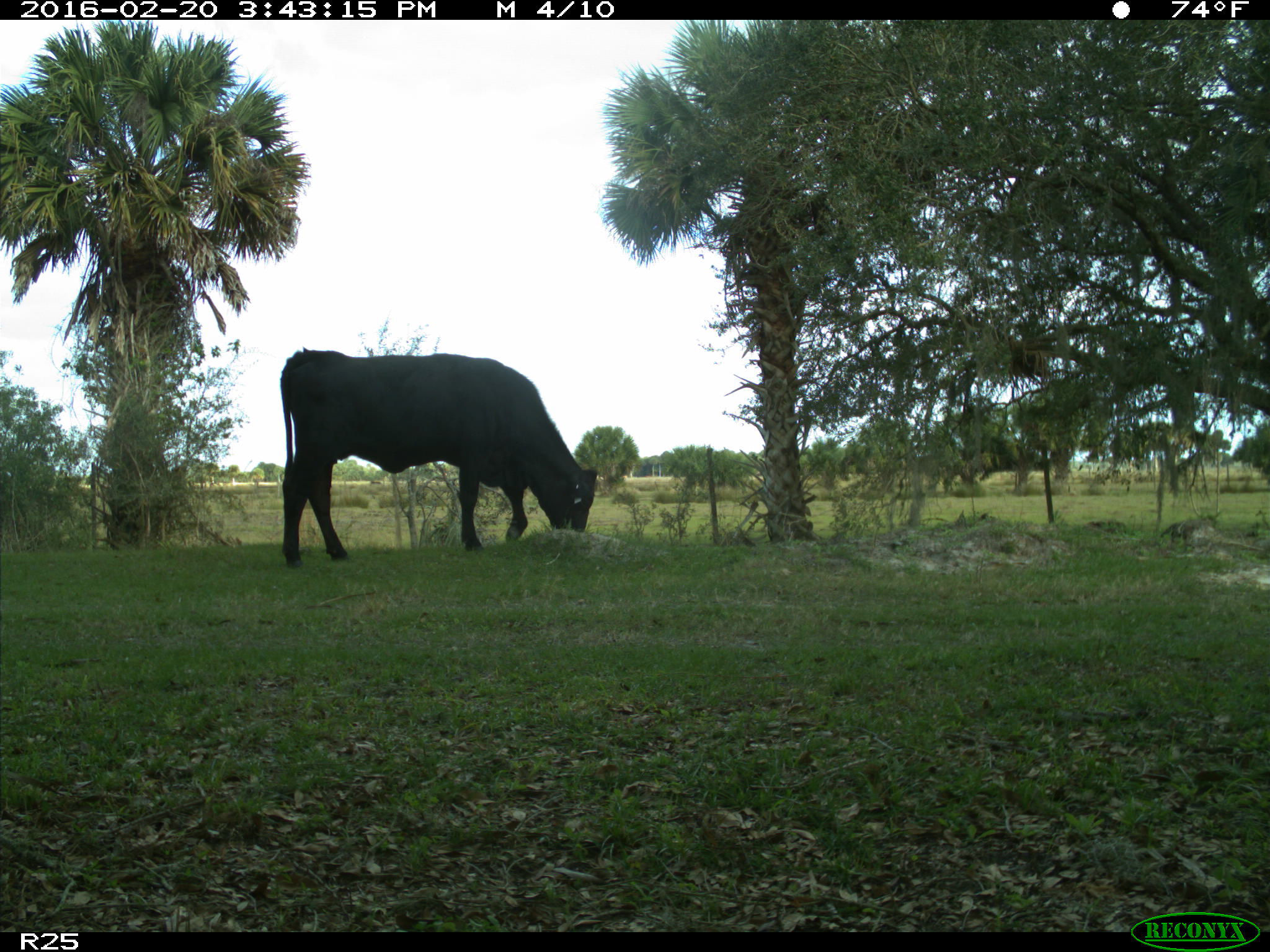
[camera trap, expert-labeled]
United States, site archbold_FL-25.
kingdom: Animalia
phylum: Chordata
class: Mammalia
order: Artiodactyla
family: Bovidae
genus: Bos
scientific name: Bos taurus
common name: domestic cow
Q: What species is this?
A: Bos taurus (domestic cow).